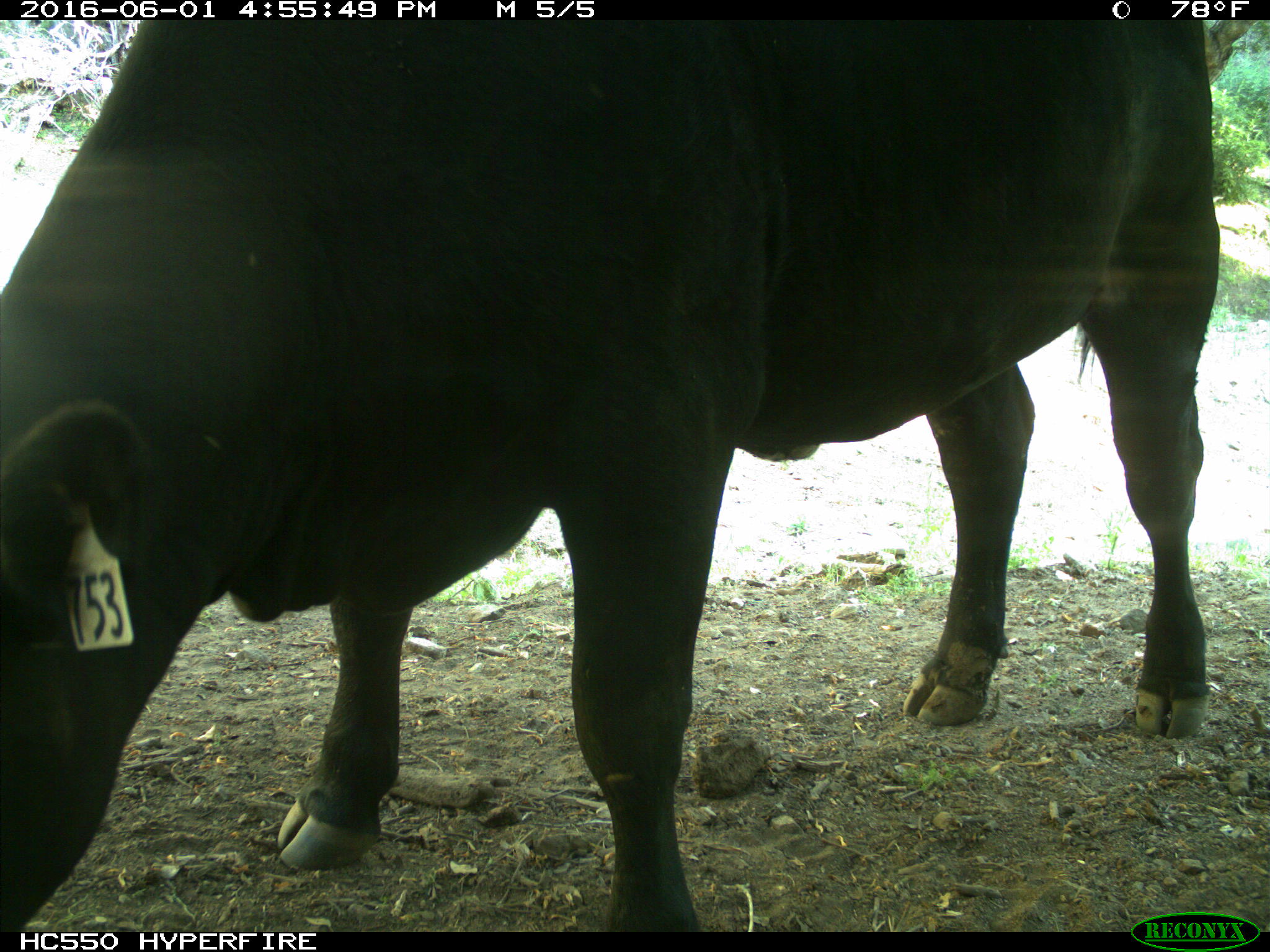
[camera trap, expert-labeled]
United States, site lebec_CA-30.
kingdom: Animalia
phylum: Chordata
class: Mammalia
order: Artiodactyla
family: Bovidae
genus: Bos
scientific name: Bos taurus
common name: domestic cow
Bos taurus (domestic cow).